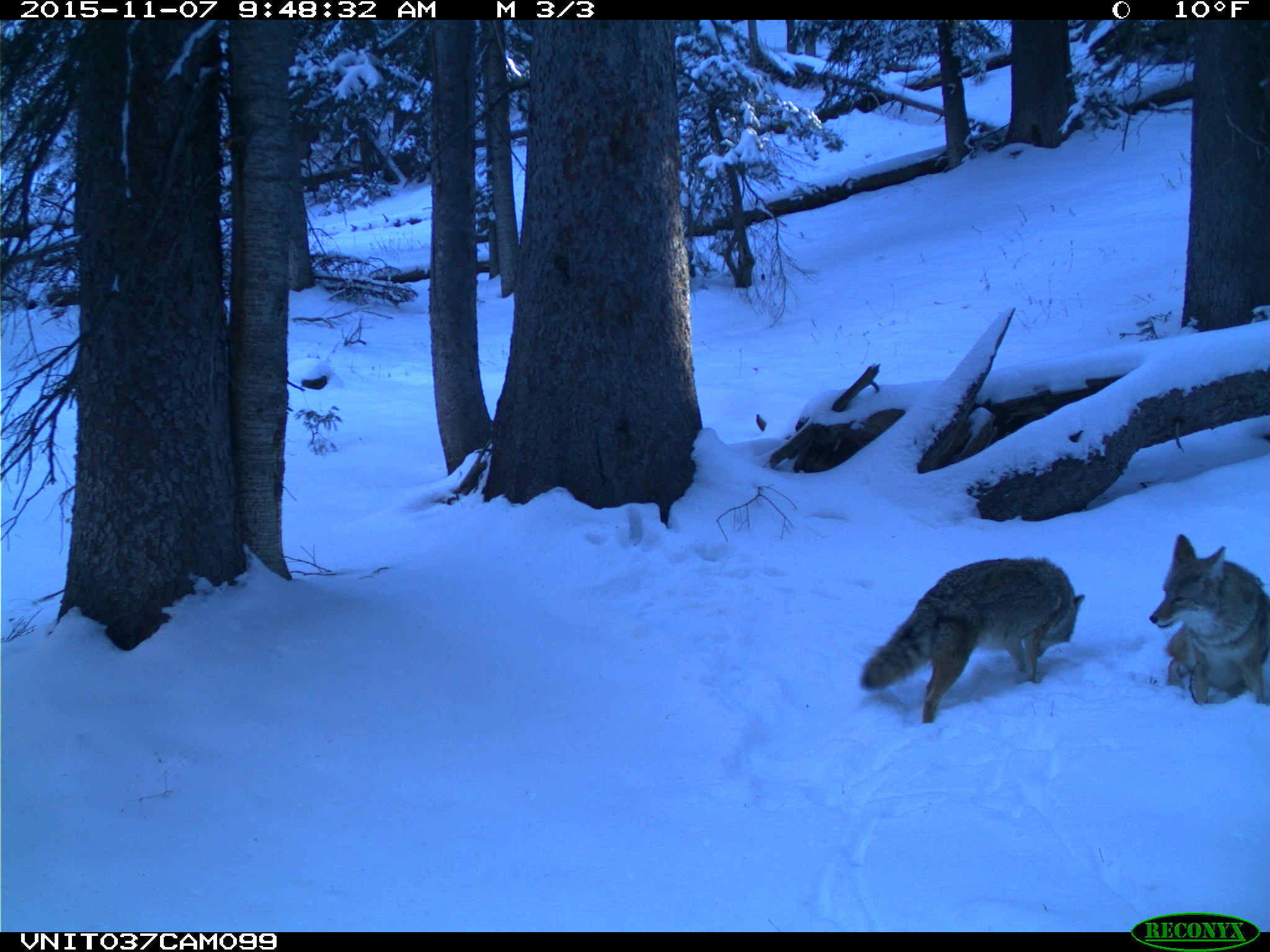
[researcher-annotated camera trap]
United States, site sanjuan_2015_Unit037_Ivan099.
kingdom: Animalia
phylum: Chordata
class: Mammalia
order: Carnivora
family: Canidae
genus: Canis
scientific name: Canis latrans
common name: coyote